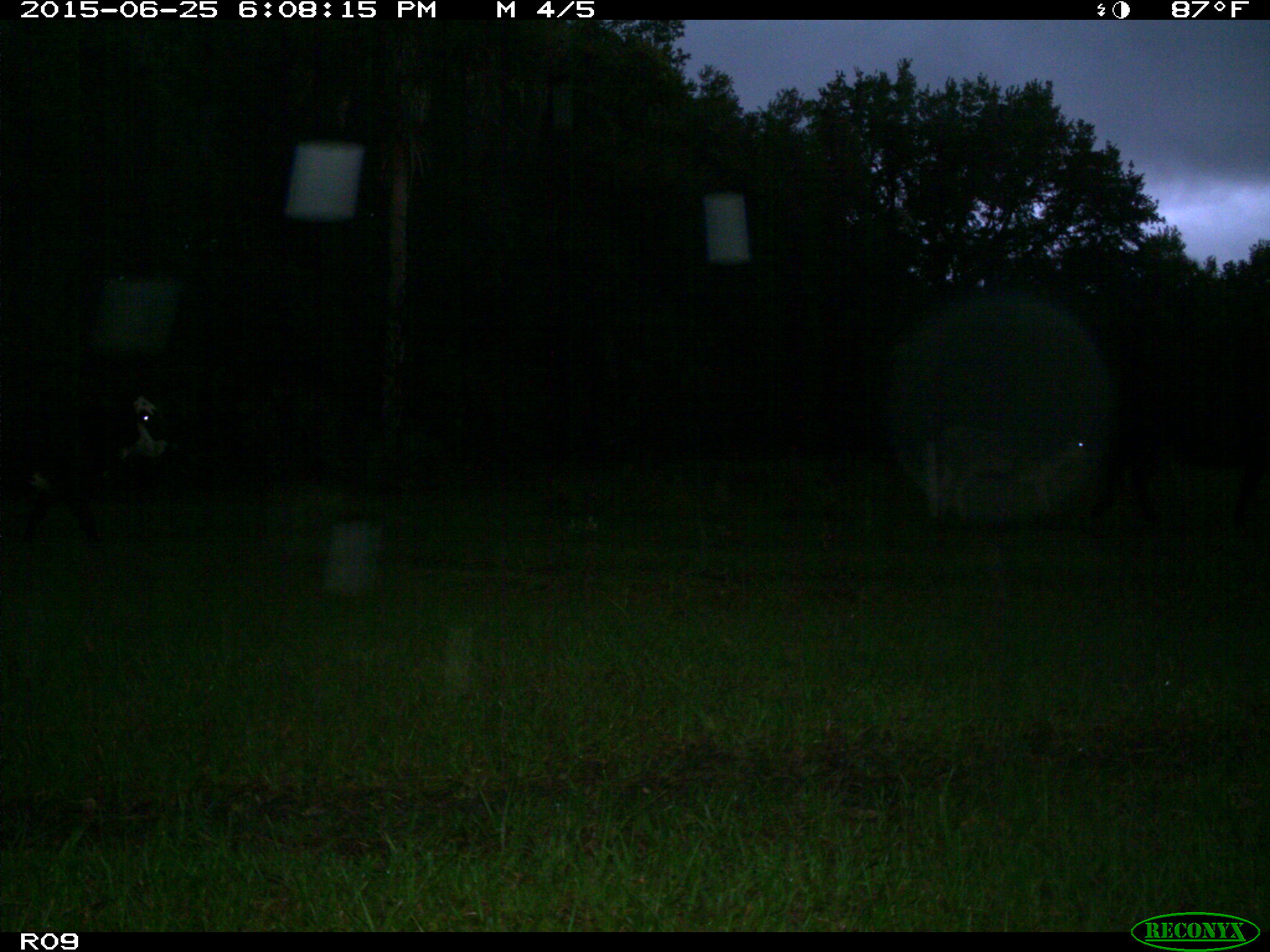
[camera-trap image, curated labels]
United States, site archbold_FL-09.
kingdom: Animalia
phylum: Chordata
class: Mammalia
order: Artiodactyla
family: Bovidae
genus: Bos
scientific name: Bos taurus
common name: domestic cow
Bos taurus (domestic cow).